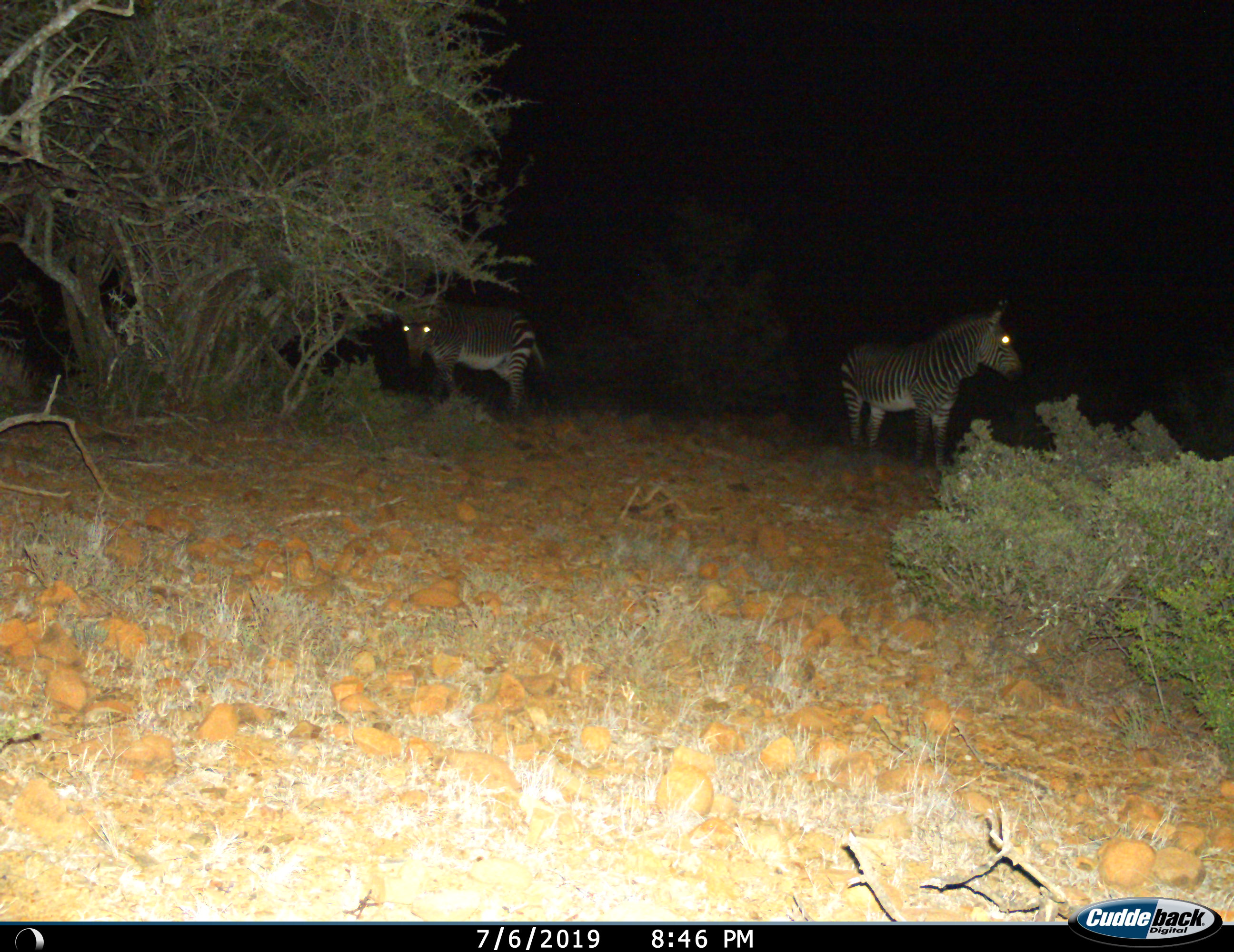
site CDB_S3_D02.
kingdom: Animalia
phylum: Chordata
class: Mammalia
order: Perissodactyla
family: Equidae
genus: Equus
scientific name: Equus zebra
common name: mountain zebra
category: zebramountain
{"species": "zebramountain (mountain zebra) (Equus zebra)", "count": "2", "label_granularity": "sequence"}